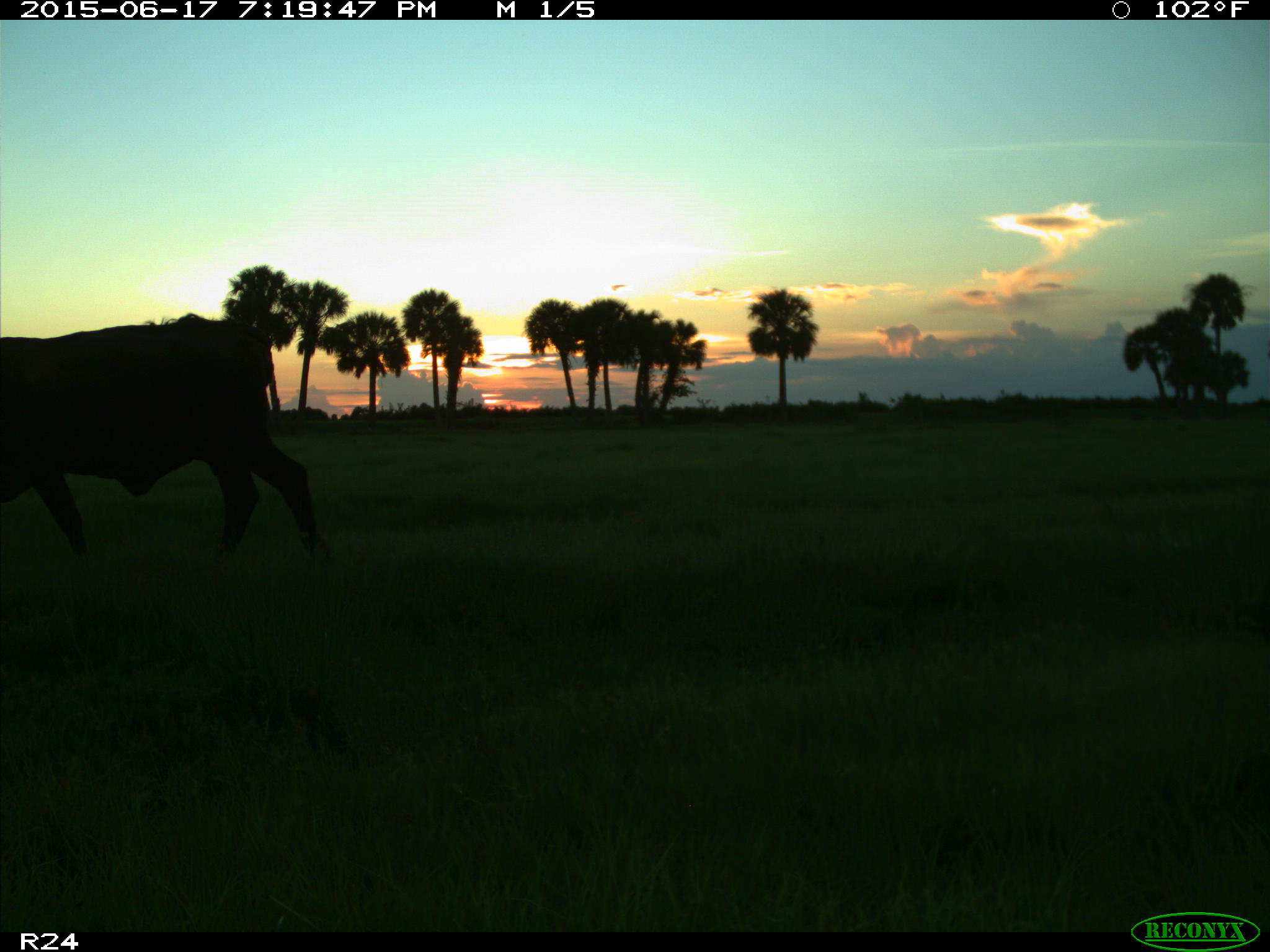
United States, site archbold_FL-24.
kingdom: Animalia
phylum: Chordata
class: Mammalia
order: Artiodactyla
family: Bovidae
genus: Bos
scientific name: Bos taurus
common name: domestic cow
Bos taurus (domestic cow).